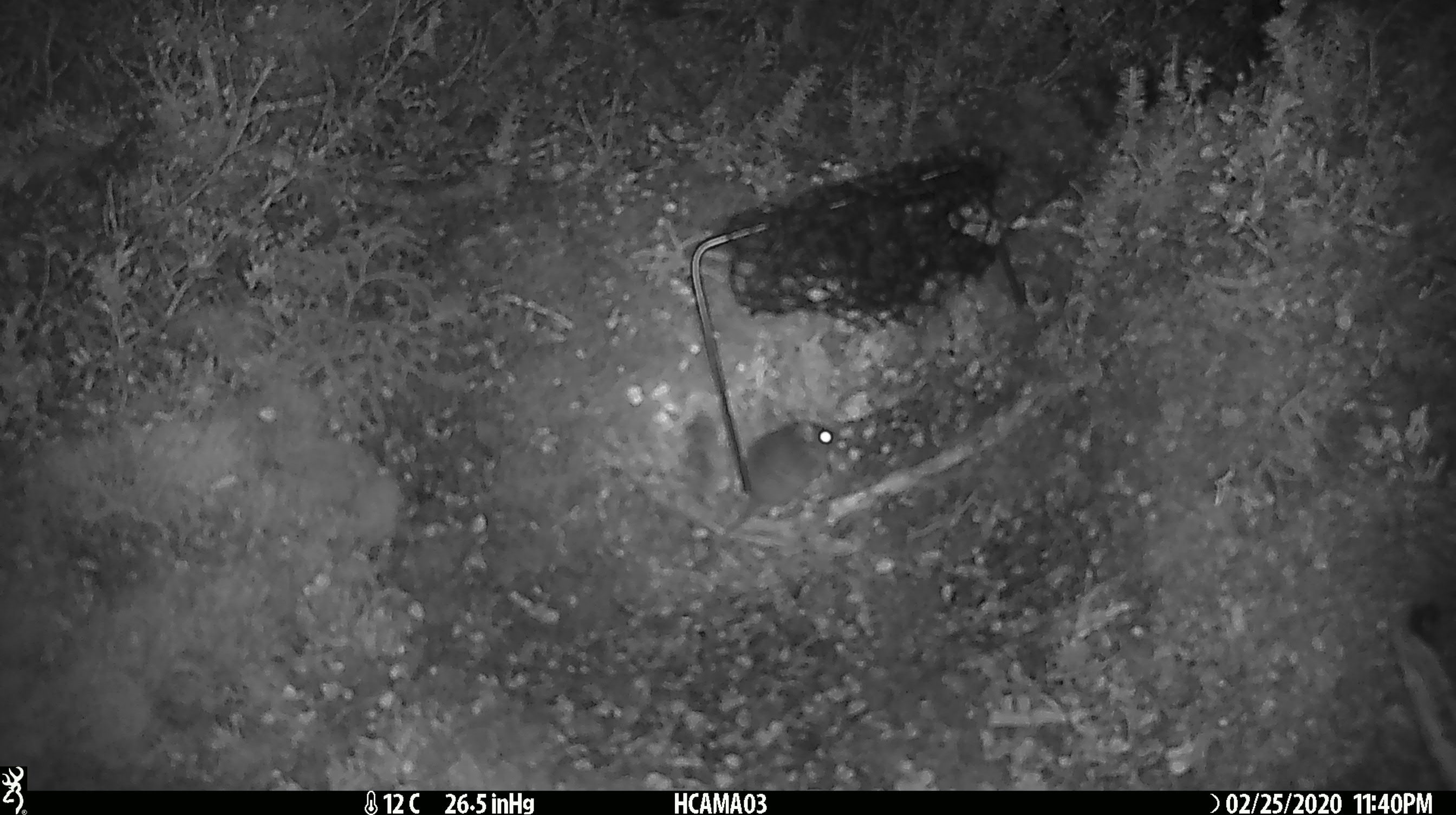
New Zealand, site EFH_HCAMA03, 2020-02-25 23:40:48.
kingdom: Animalia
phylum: Chordata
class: Mammalia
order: Rodentia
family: Muridae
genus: Mus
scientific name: Mus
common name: mouse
Mouse (Mus).